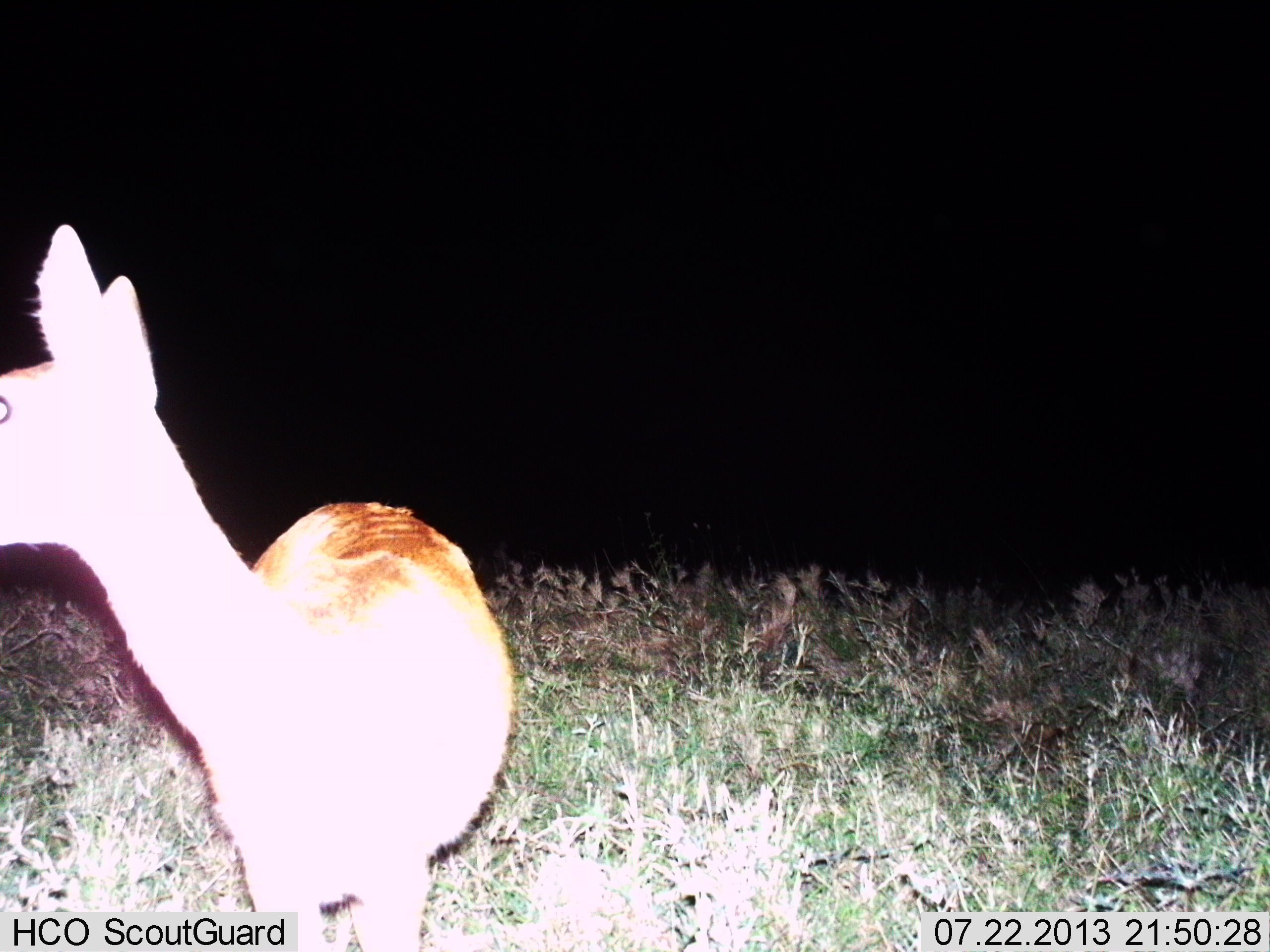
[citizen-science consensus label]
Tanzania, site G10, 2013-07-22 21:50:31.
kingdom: Animalia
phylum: Chordata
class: Mammalia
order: Artiodactyla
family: Bovidae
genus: Redunca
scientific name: Redunca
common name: reedbuck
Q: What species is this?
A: Reedbuck (Redunca).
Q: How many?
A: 1.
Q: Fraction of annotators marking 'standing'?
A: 100%.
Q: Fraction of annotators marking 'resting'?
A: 0%.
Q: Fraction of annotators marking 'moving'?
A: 0%.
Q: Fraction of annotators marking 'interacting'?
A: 0%.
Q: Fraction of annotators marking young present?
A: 0%.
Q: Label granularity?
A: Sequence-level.